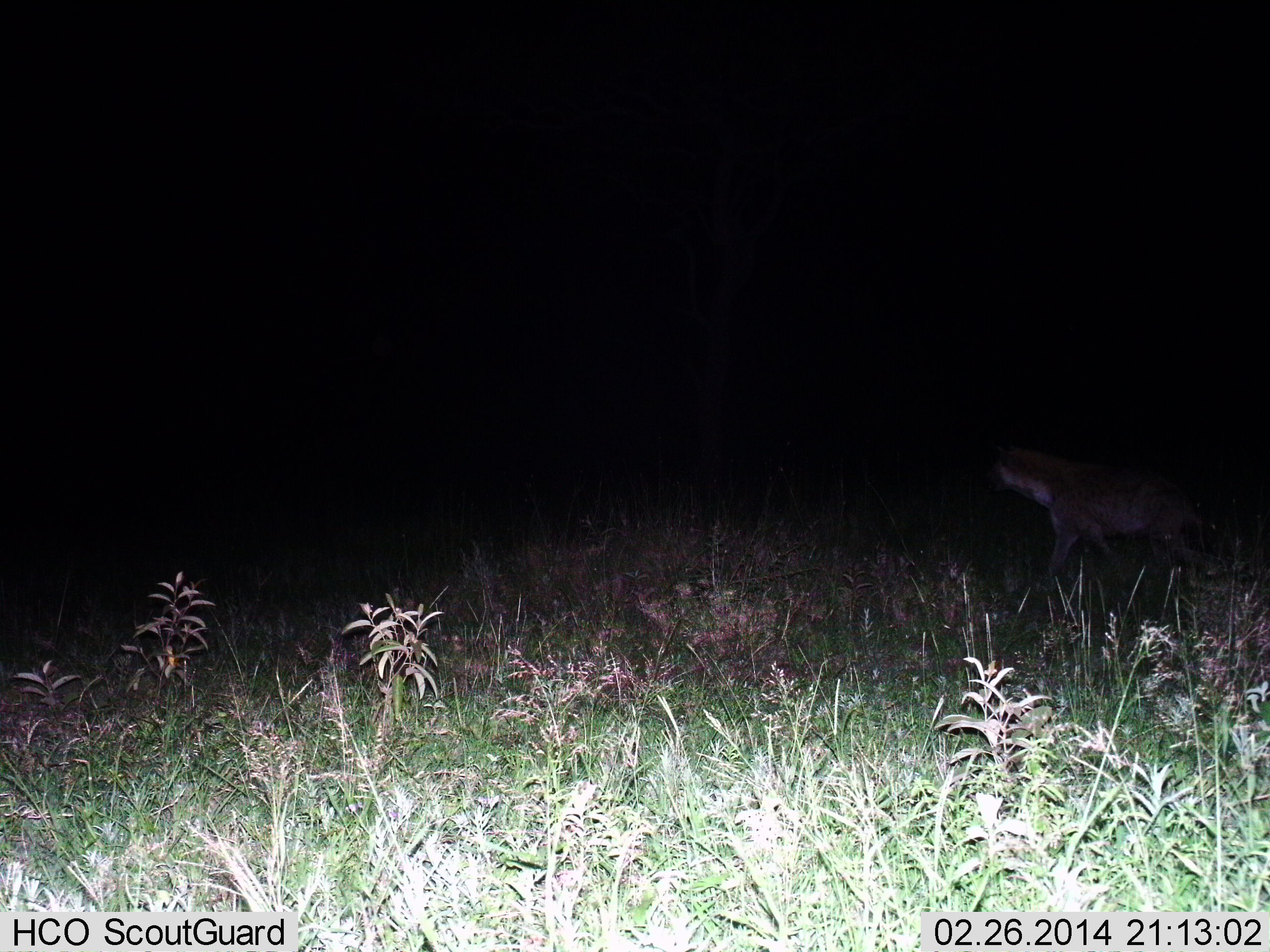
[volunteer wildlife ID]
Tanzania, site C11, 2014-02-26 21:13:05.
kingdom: Animalia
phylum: Chordata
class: Mammalia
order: Carnivora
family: Hyaenidae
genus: Crocuta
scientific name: Crocuta crocuta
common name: spotted hyena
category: hyenaspotted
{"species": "hyenaspotted (spotted hyena) (Crocuta crocuta)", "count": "1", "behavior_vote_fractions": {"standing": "10%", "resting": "0%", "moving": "90%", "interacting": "0%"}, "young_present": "0%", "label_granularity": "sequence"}